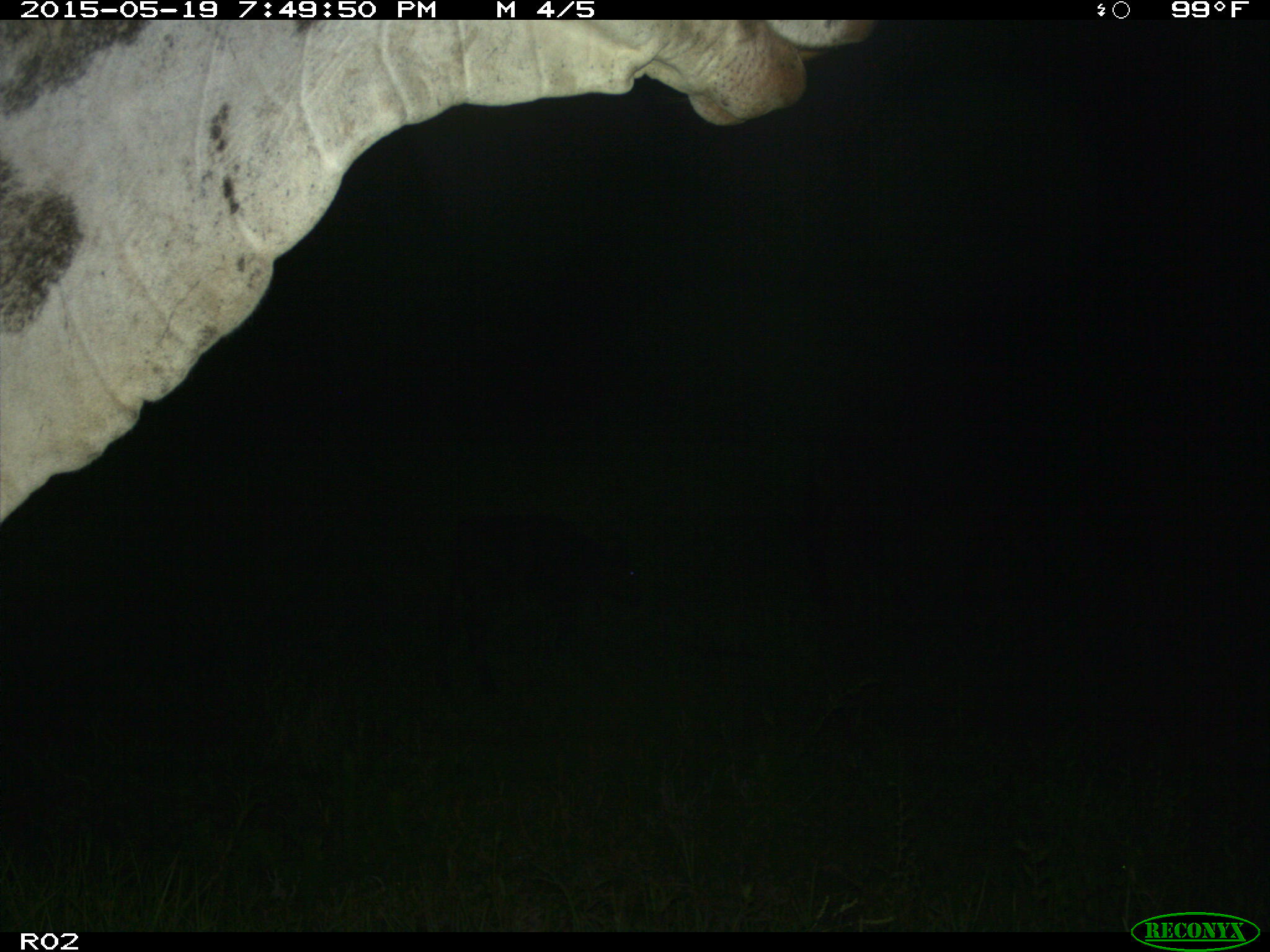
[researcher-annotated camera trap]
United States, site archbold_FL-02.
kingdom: Animalia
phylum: Chordata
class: Mammalia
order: Artiodactyla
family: Bovidae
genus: Bos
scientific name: Bos taurus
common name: domestic cow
Bos taurus (domestic cow).